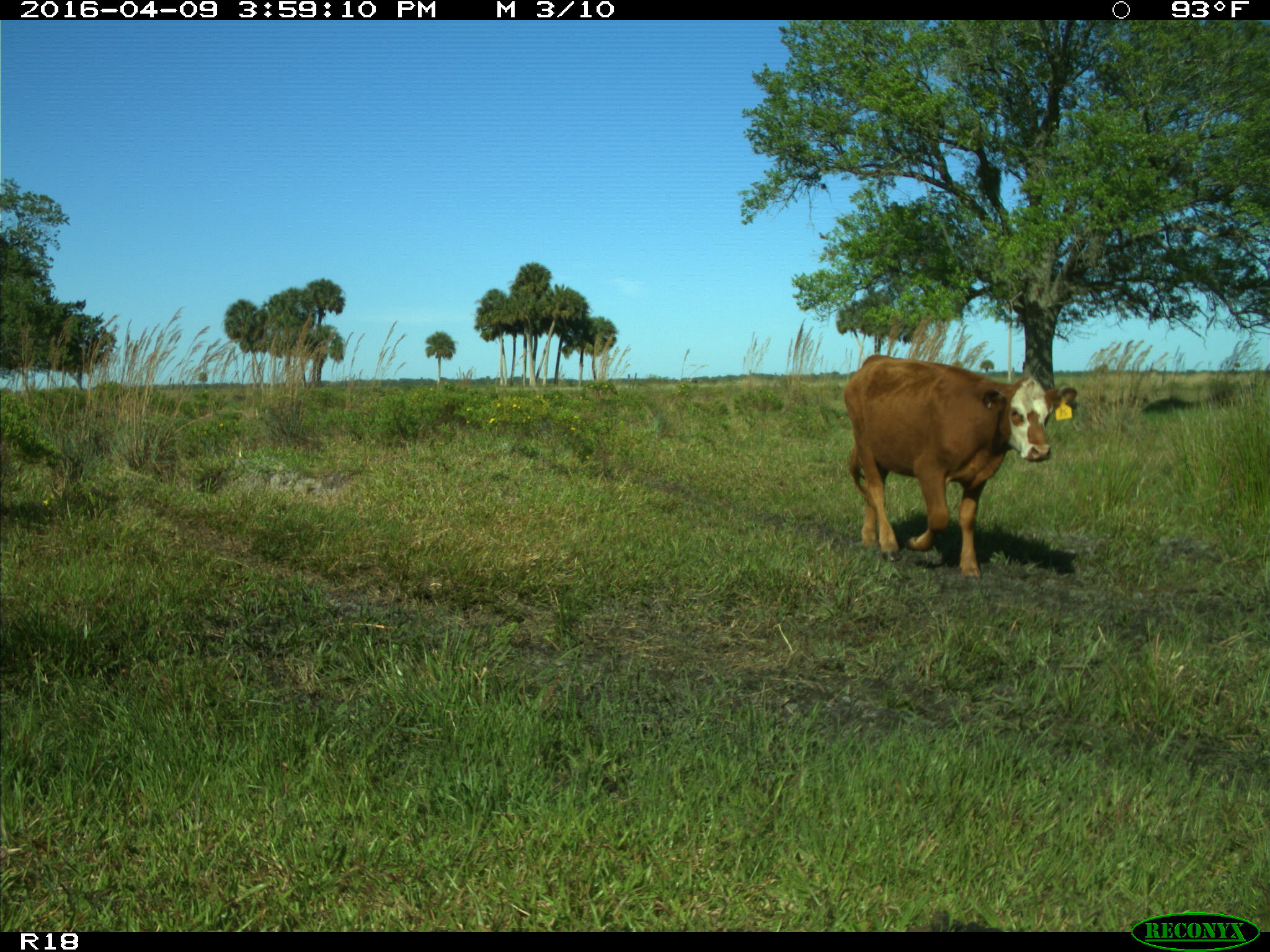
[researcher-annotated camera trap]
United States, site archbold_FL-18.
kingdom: Animalia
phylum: Chordata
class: Mammalia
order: Artiodactyla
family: Bovidae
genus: Bos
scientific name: Bos taurus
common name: domestic cow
Bos taurus (domestic cow).